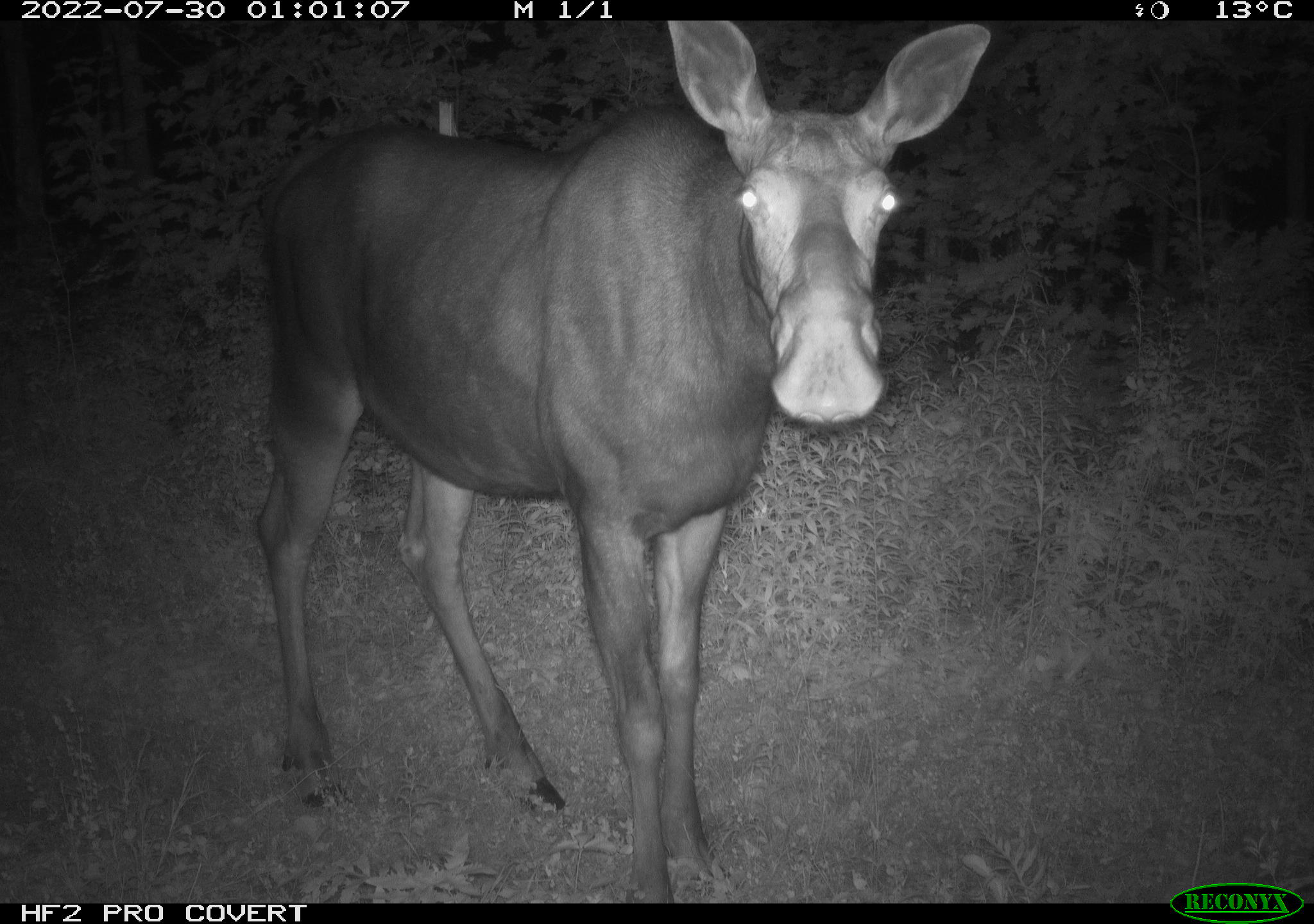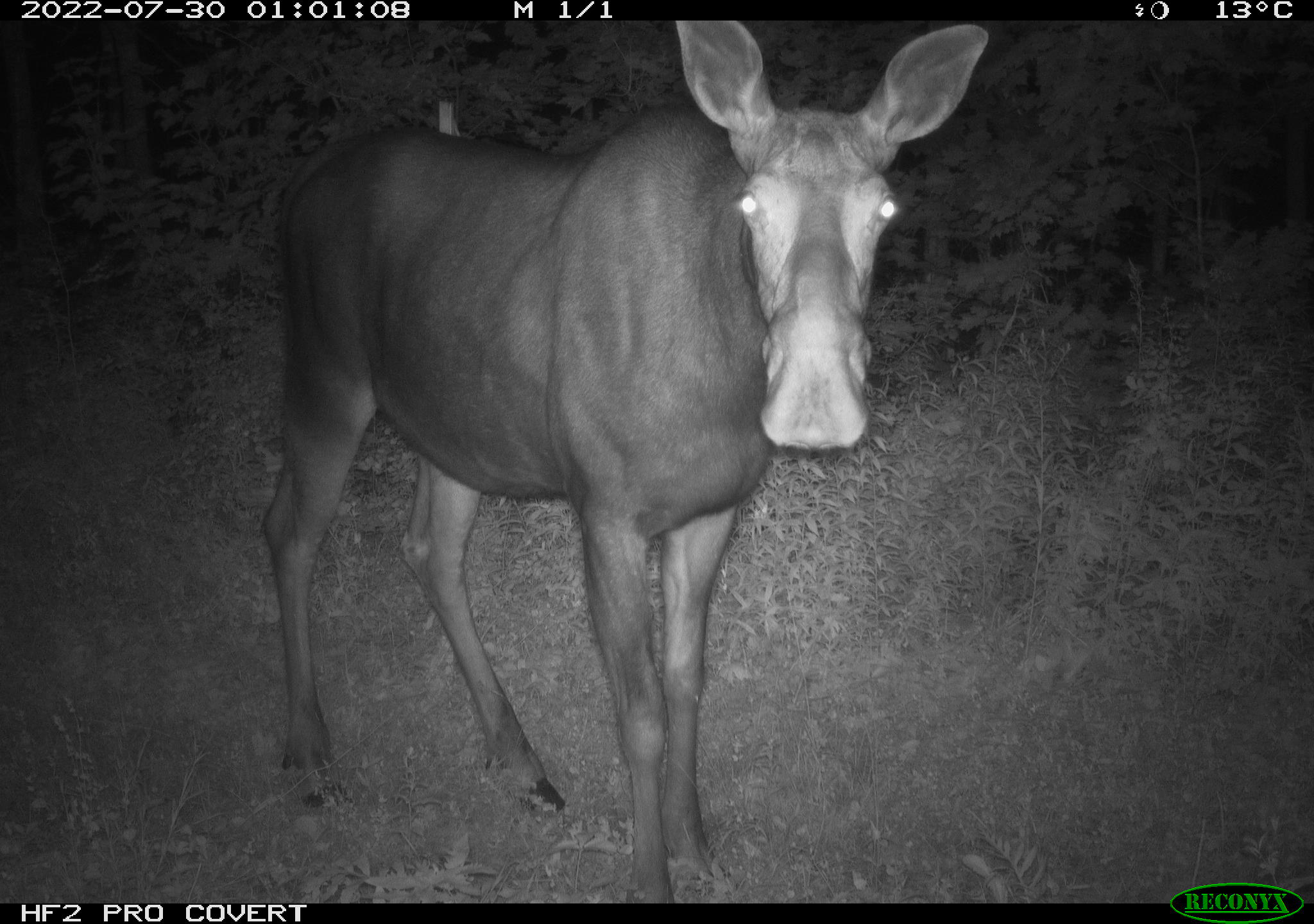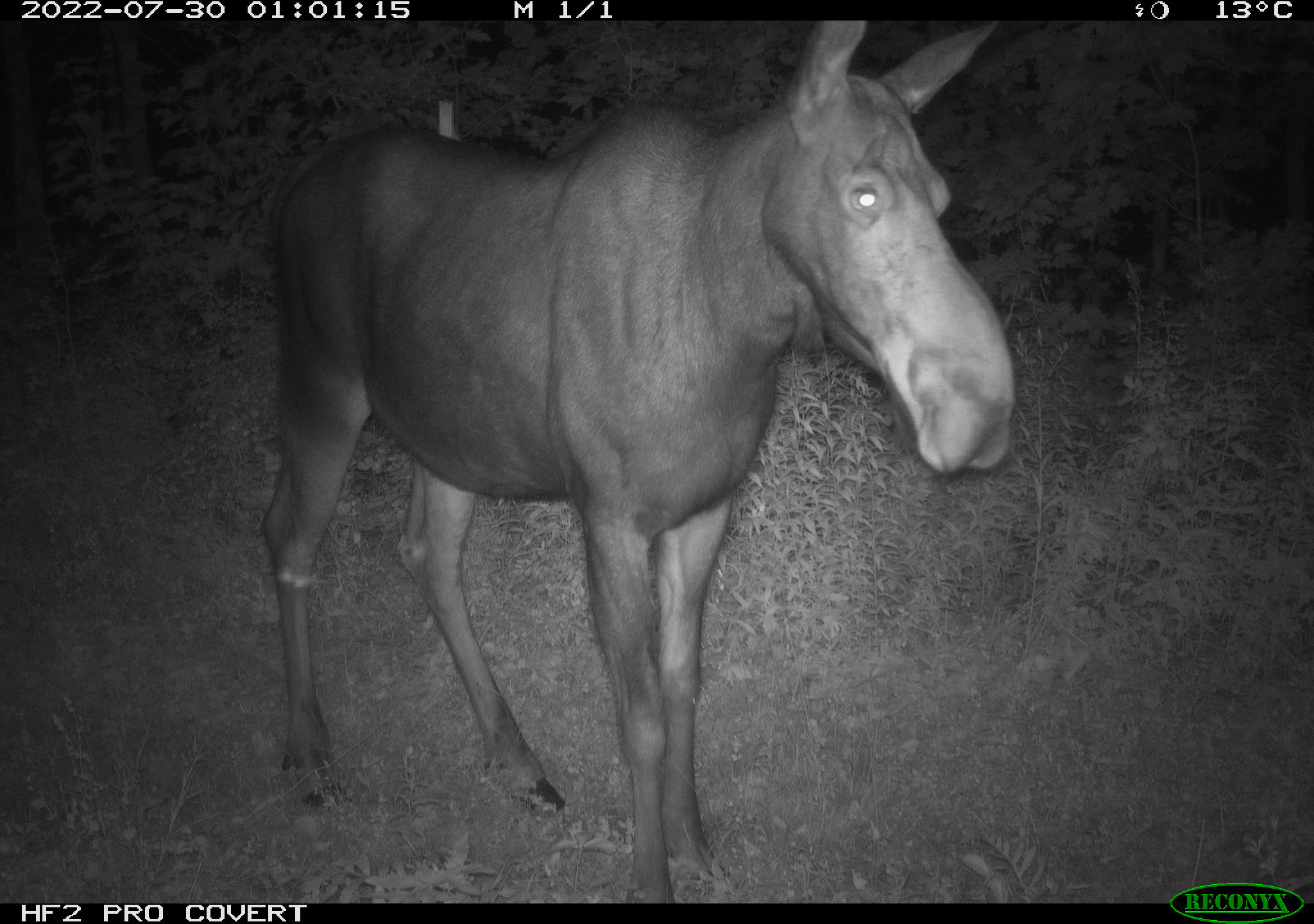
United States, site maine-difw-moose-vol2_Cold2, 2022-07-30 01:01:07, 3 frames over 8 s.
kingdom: Animalia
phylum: Chordata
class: Mammalia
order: Artiodactyla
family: Cervidae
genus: Alces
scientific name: Alces alces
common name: moose